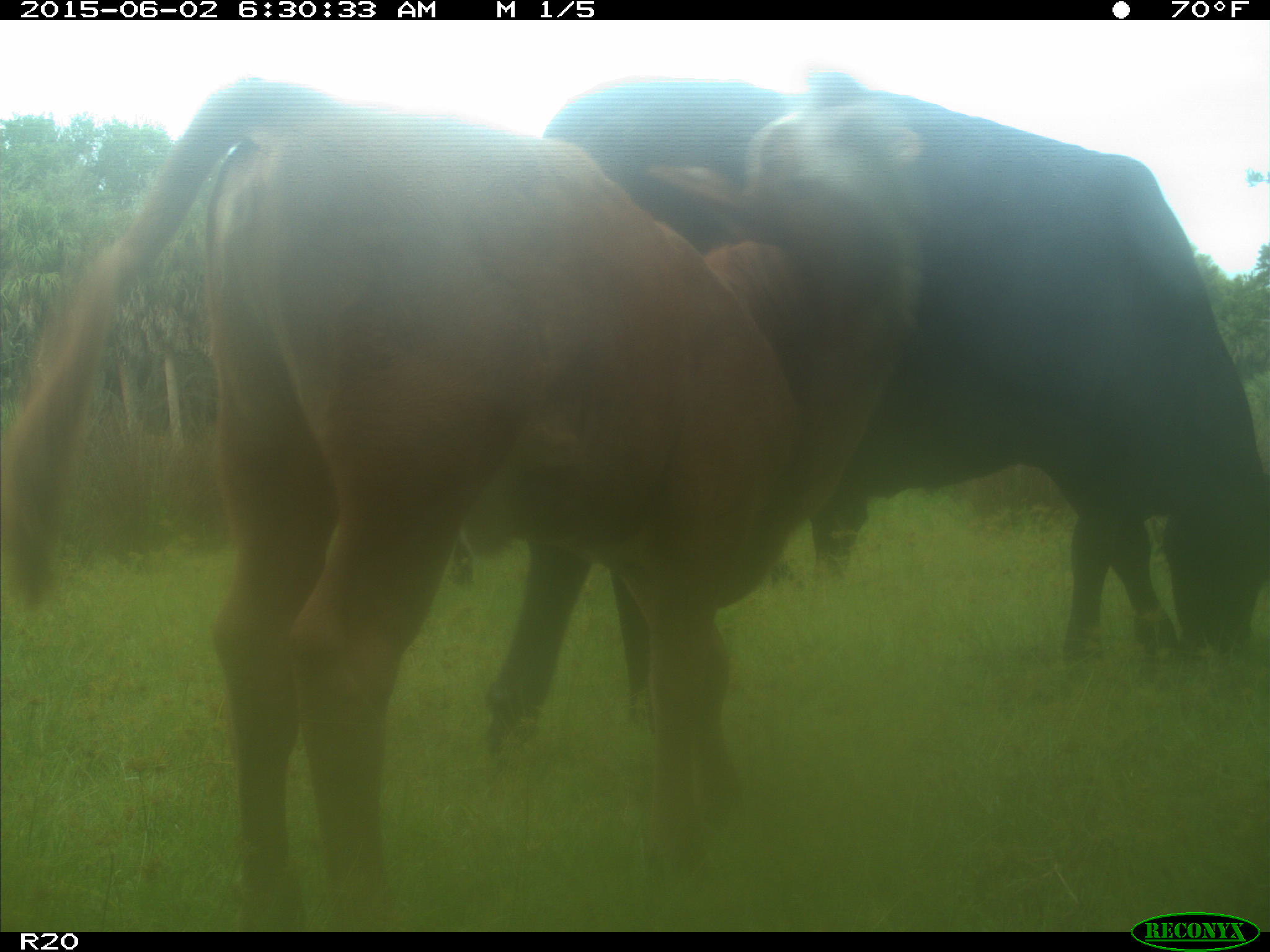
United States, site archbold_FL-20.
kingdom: Animalia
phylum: Chordata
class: Mammalia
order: Artiodactyla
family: Bovidae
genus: Bos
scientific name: Bos taurus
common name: domestic cow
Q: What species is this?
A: Bos taurus (domestic cow).